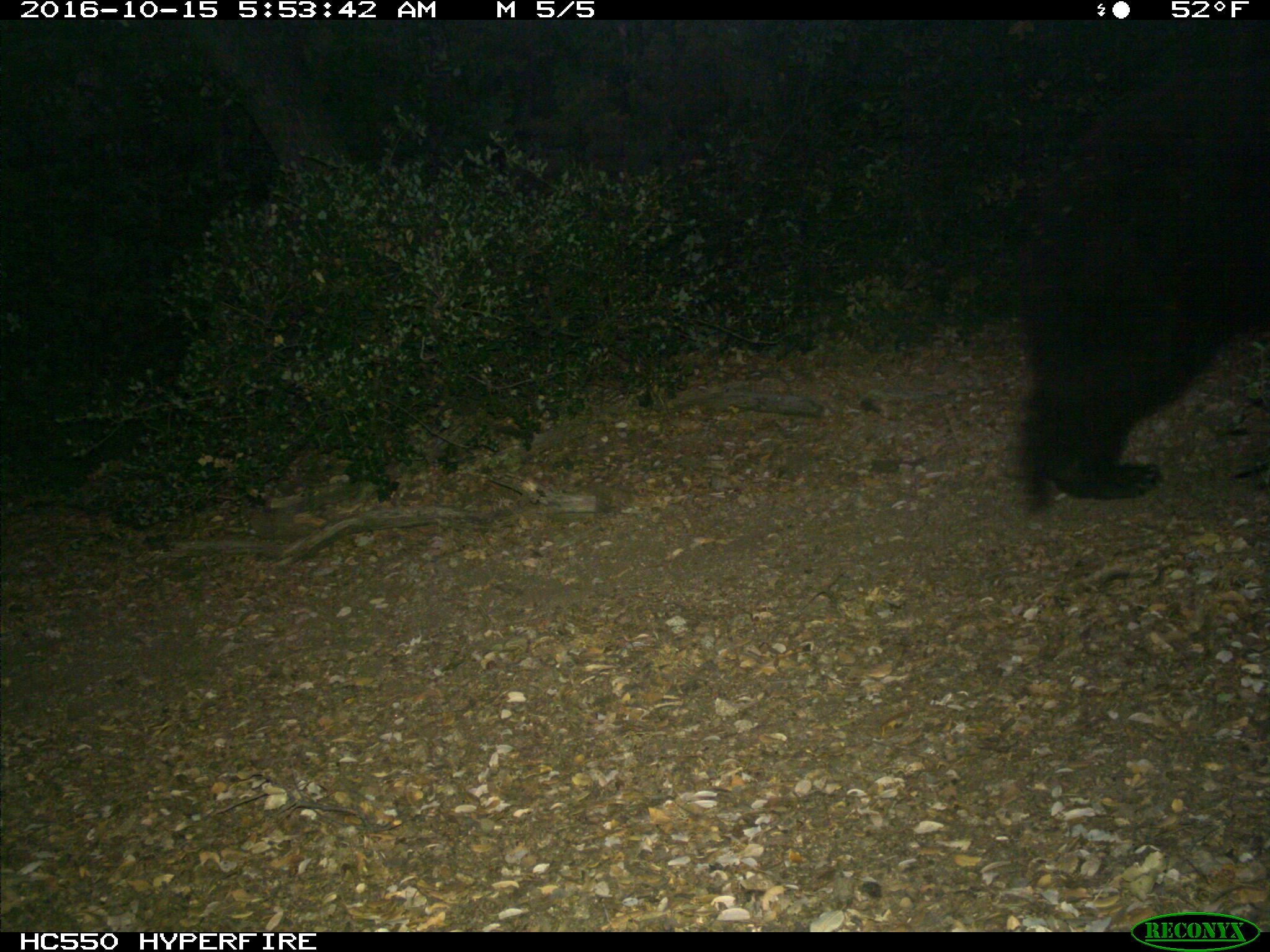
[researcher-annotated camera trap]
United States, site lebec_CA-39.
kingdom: Animalia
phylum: Chordata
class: Mammalia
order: Carnivora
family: Ursidae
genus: Ursus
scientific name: Ursus americanus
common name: american black bear